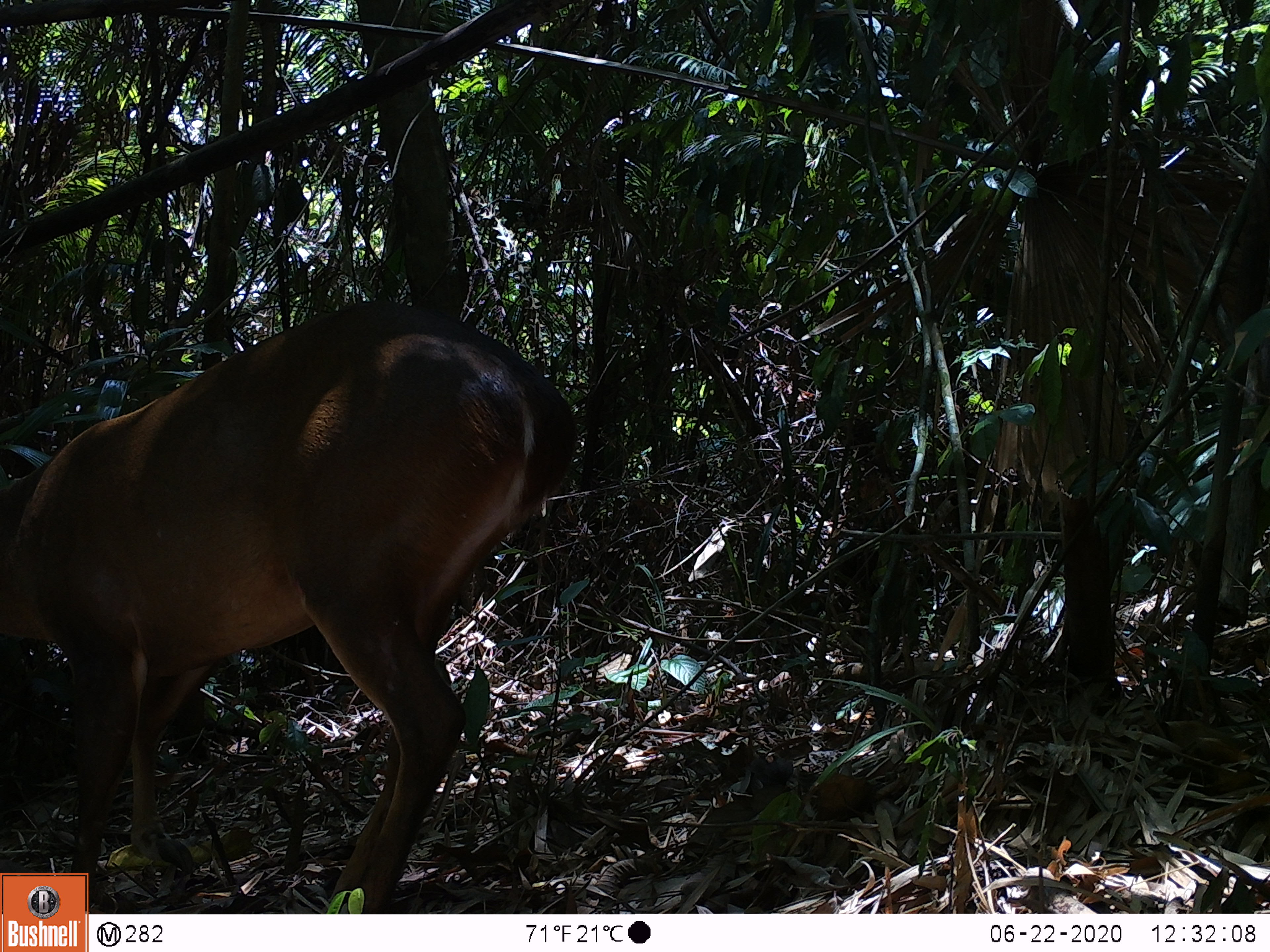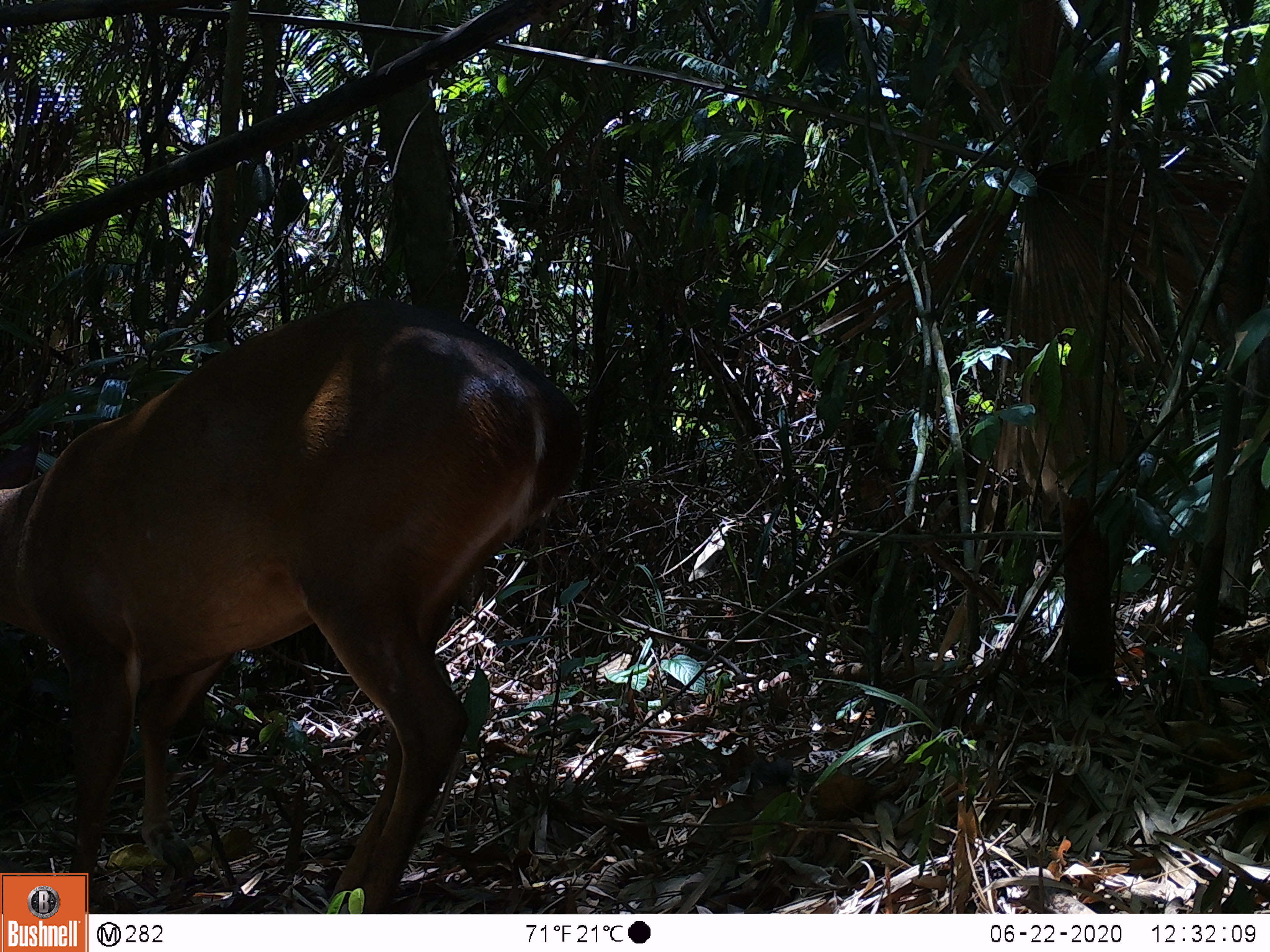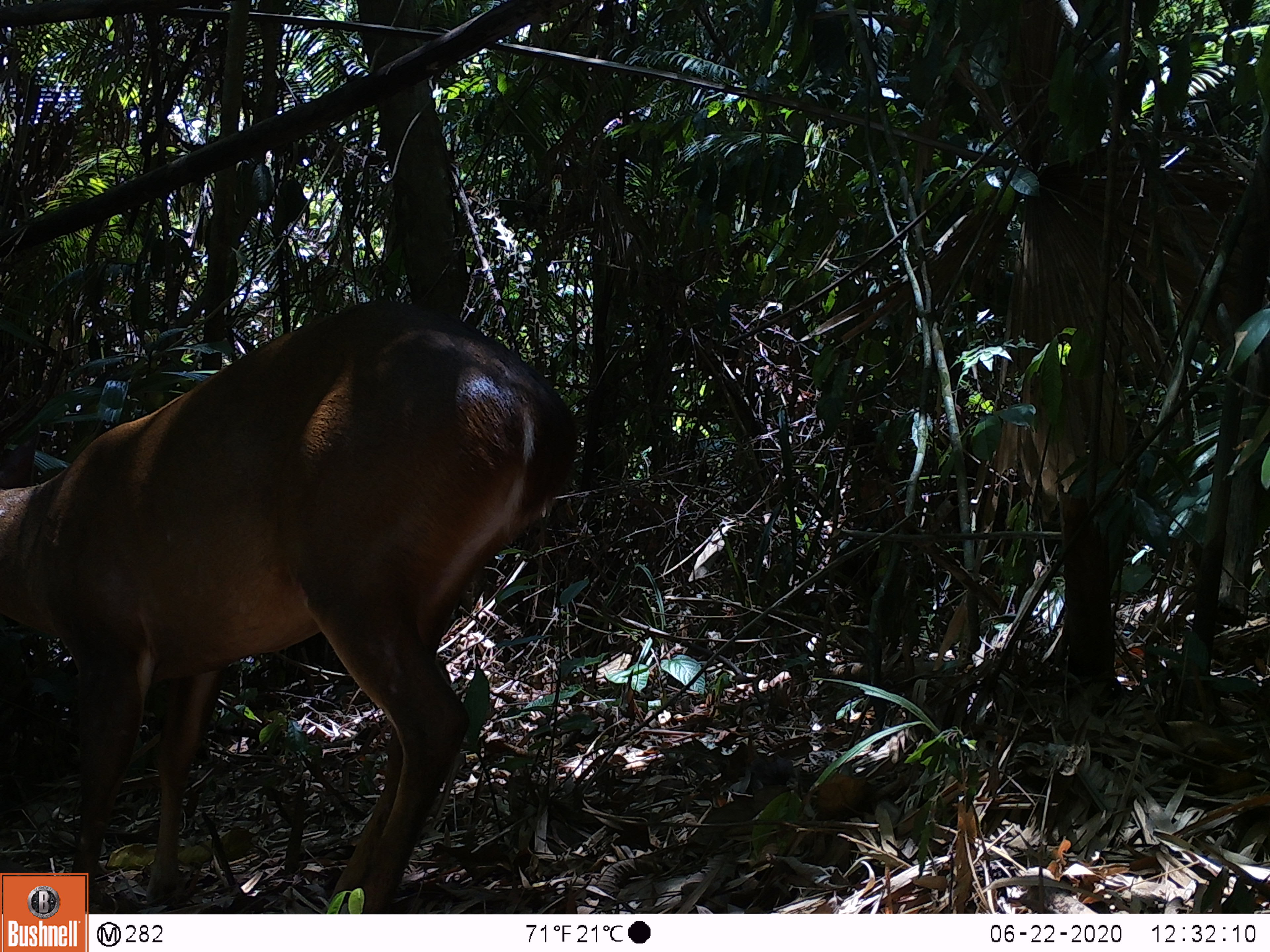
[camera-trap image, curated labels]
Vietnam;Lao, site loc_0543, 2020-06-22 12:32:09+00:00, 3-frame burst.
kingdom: Animalia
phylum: Chordata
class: Mammalia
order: Artiodactyla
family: Cervidae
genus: Muntiacus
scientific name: Muntiacus vuquangensis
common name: large-antlered muntjac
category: large antlered muntjac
Large antlered muntjac (large-antlered muntjac) (Muntiacus vuquangensis). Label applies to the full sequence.